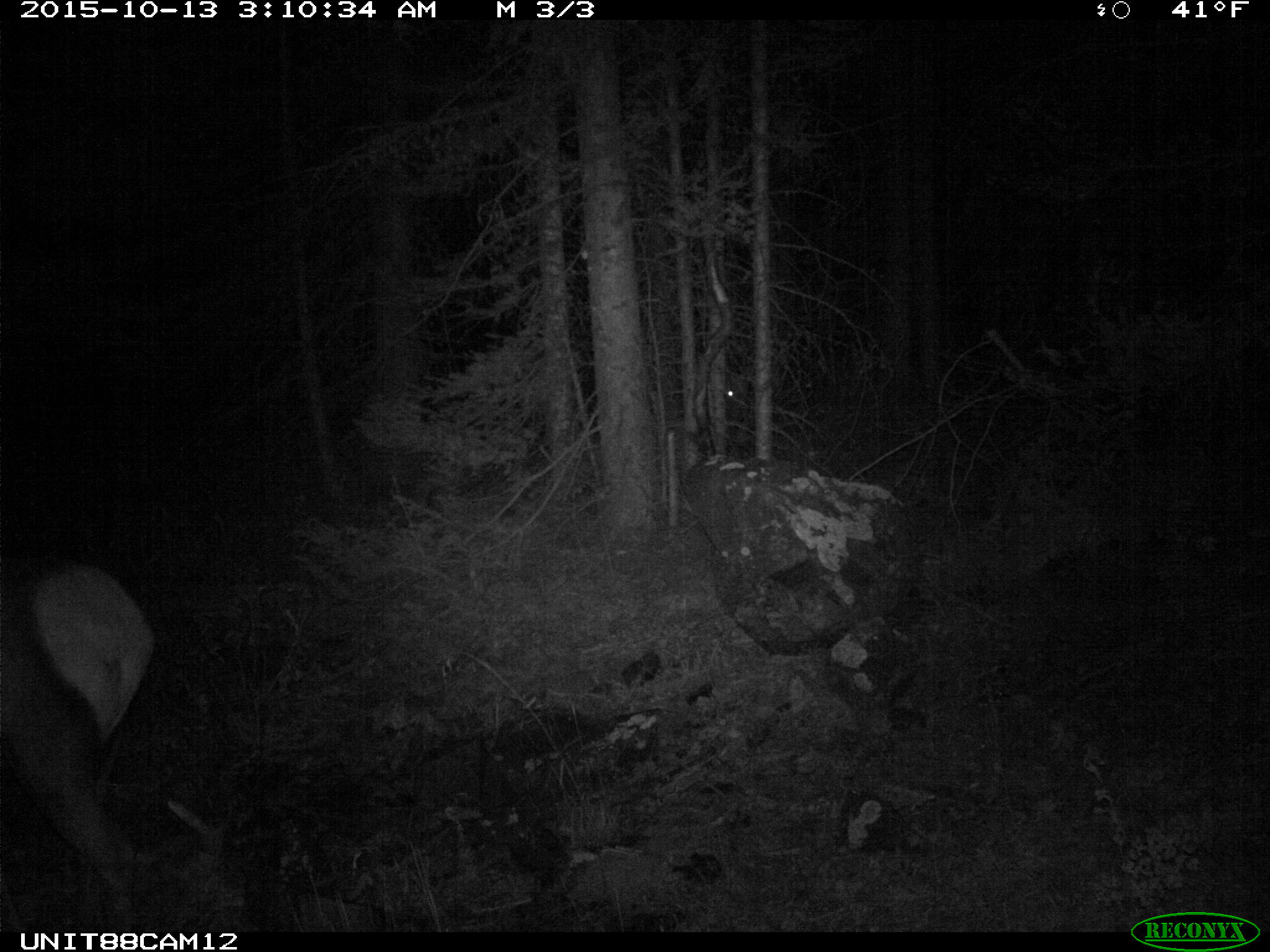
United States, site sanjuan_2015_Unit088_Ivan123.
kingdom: Animalia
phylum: Chordata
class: Mammalia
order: Artiodactyla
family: Cervidae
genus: Cervus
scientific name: Cervus elaphus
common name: red deer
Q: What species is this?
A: Cervus elaphus (red deer).